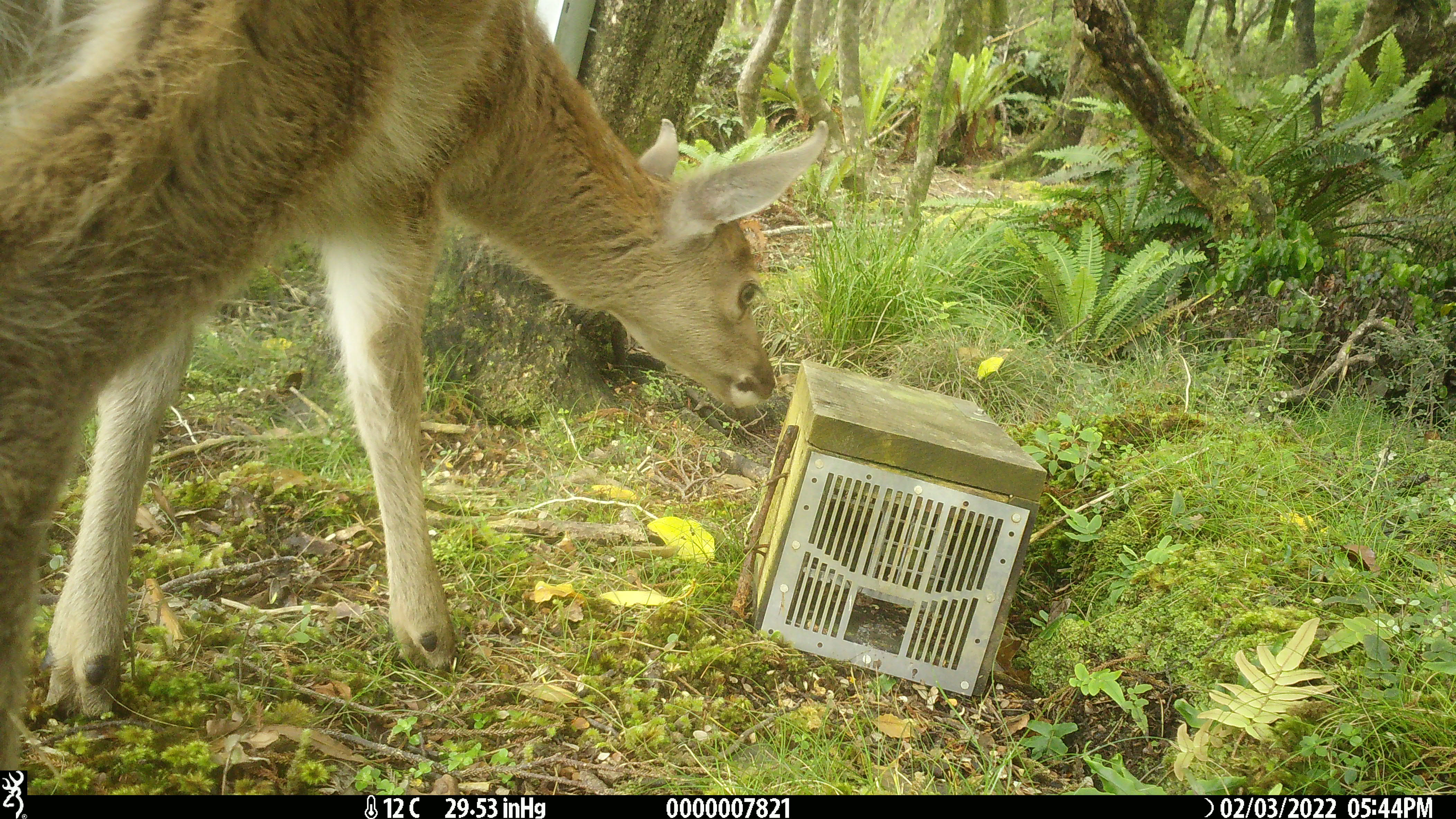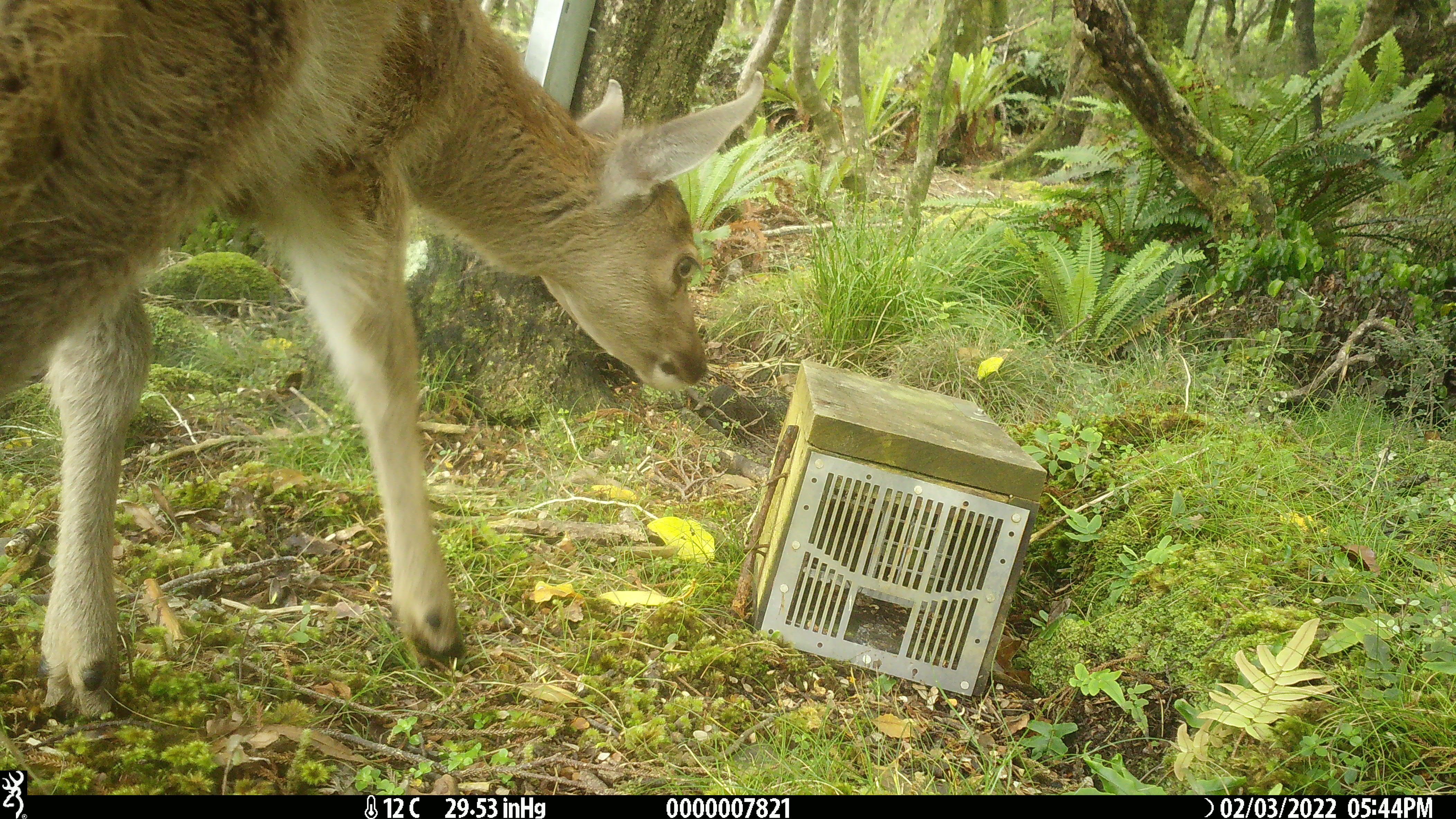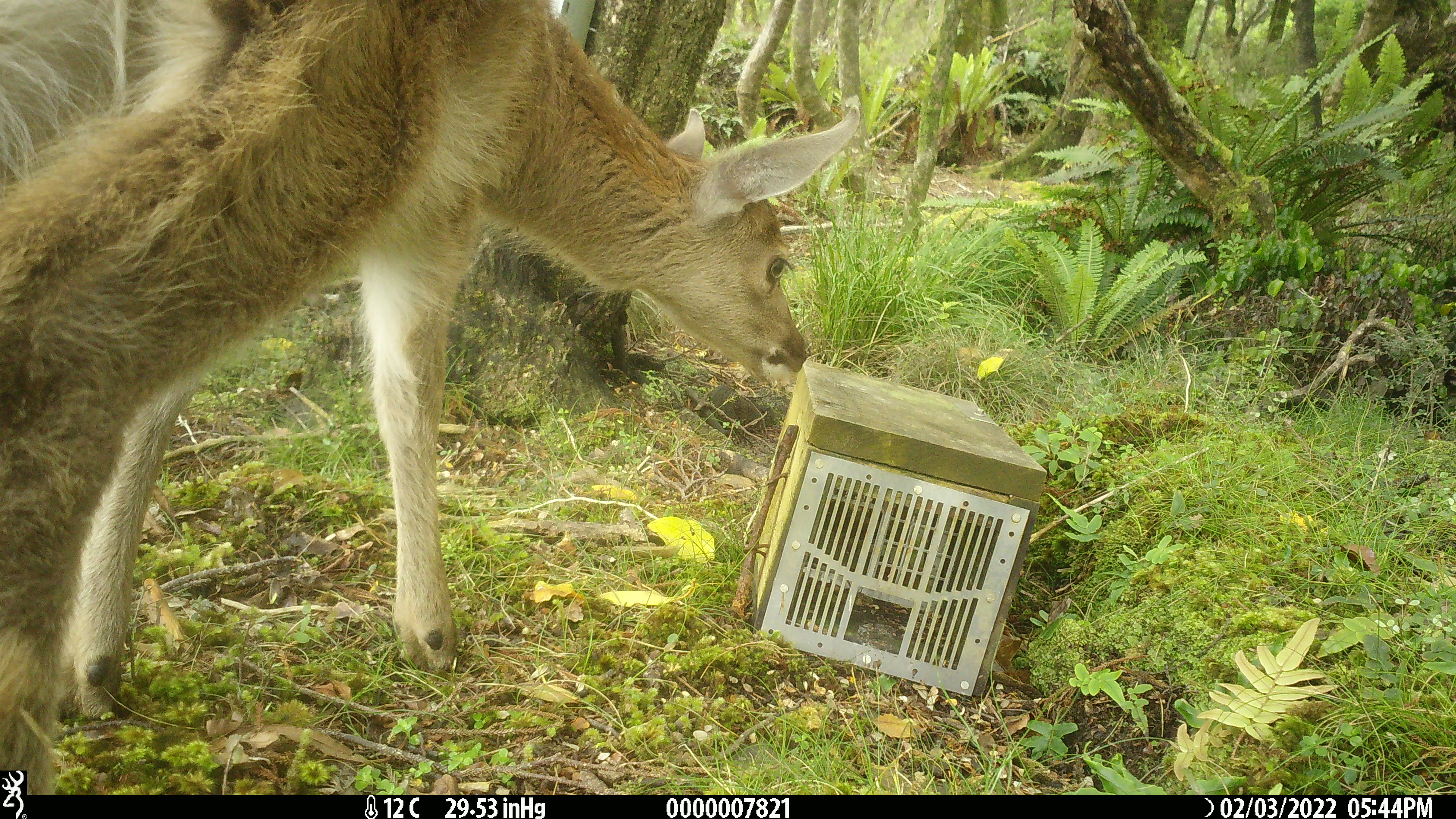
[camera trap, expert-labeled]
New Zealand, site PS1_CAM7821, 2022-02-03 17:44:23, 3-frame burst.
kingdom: Animalia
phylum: Chordata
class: Mammalia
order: Artiodactyla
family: Cervidae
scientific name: Cervidae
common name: deer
Deer (Cervidae).